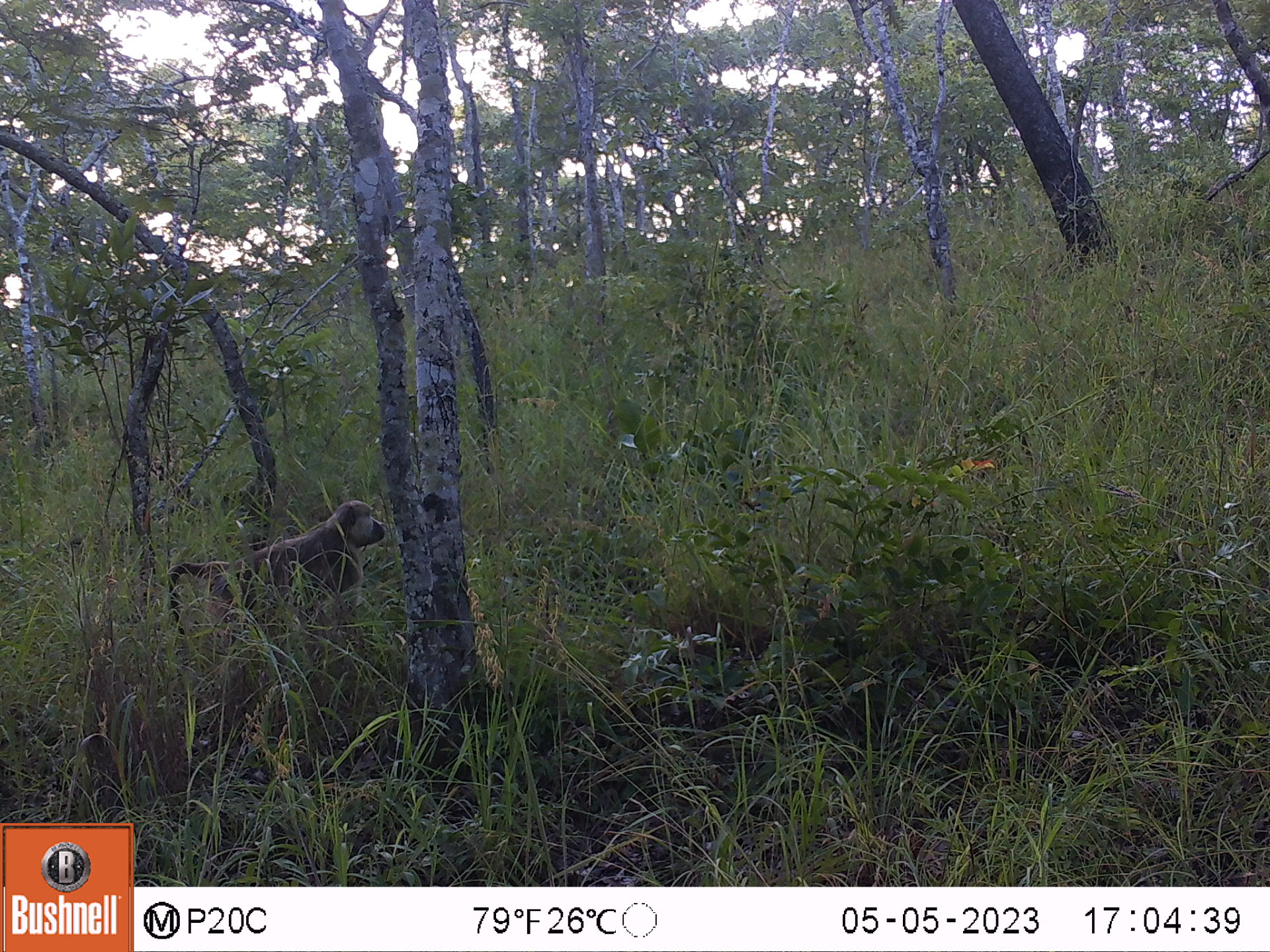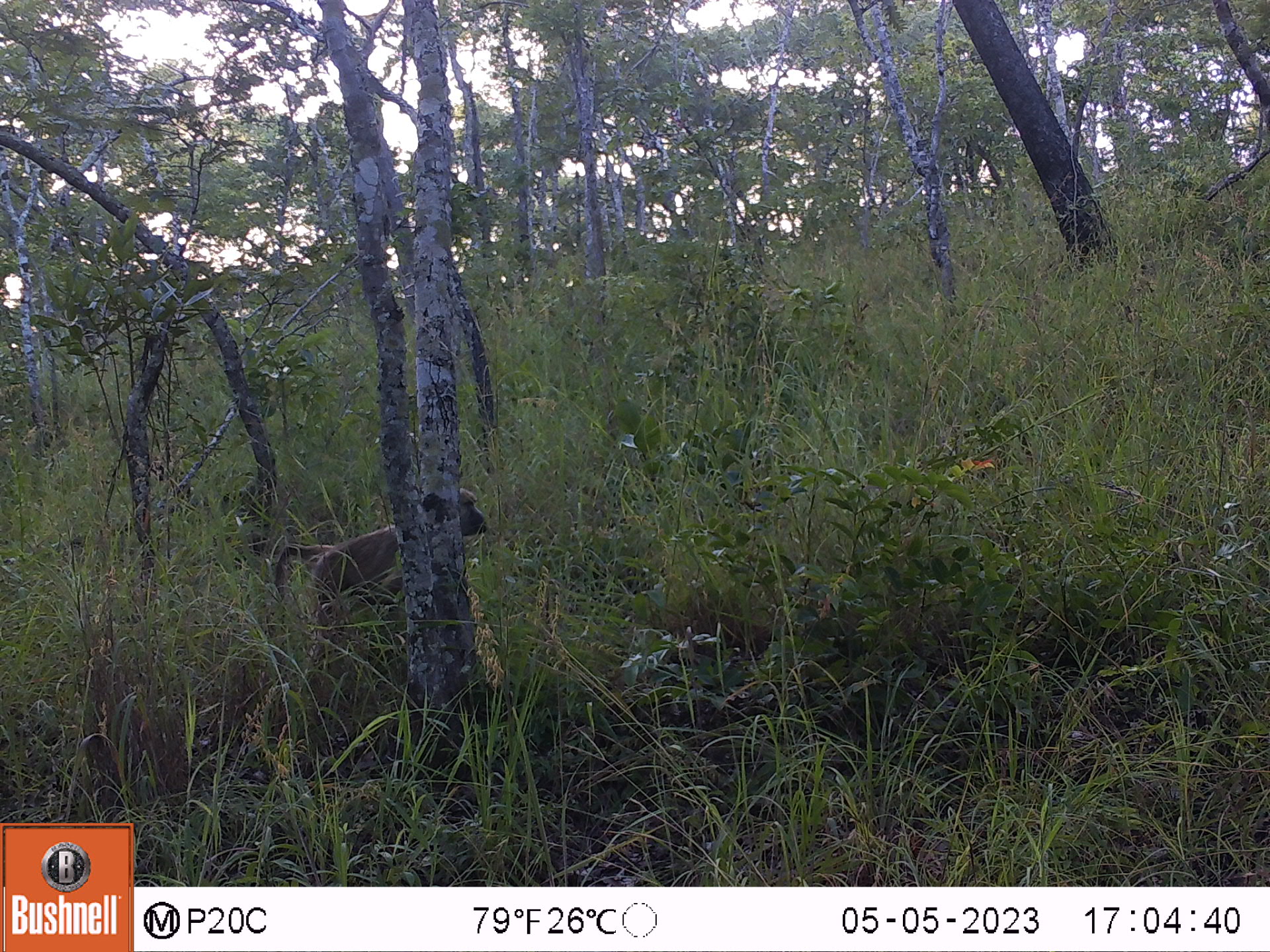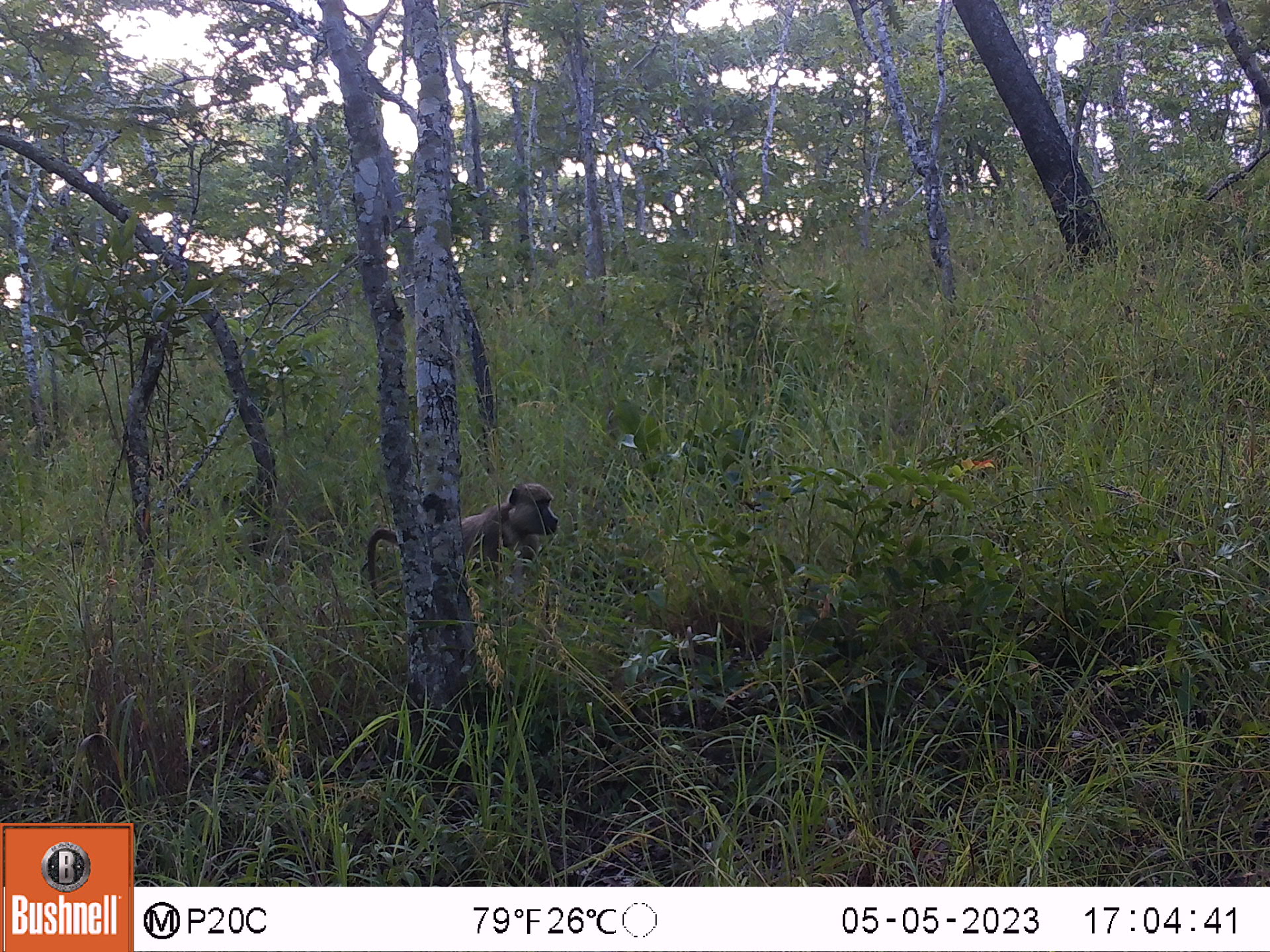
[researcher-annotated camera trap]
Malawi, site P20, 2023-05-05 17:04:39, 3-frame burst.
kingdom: Animalia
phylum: Chordata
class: Mammalia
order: Primates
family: Cercopithecidae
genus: Papio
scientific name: Papio cynocephalus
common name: yellow baboon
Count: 1.